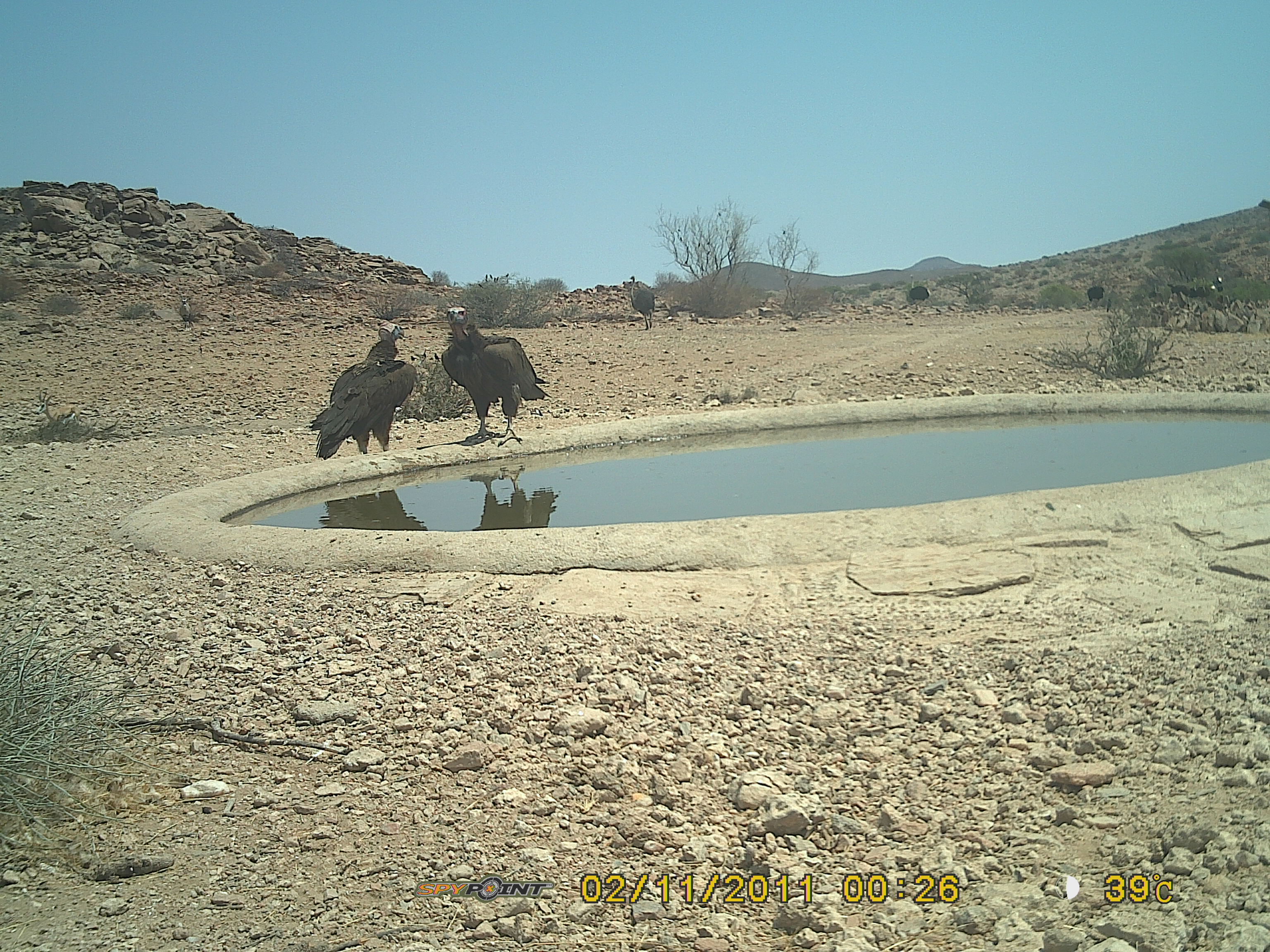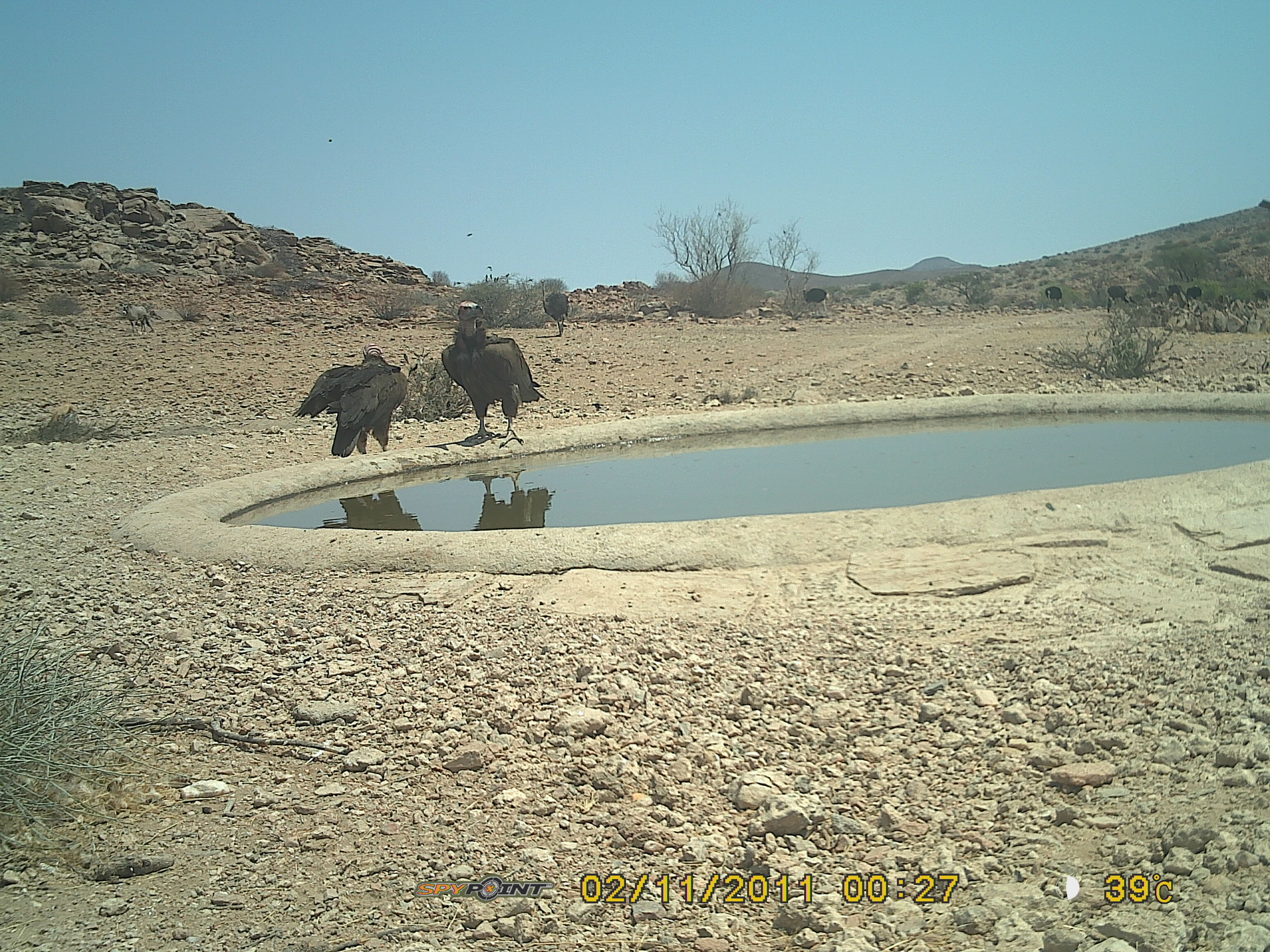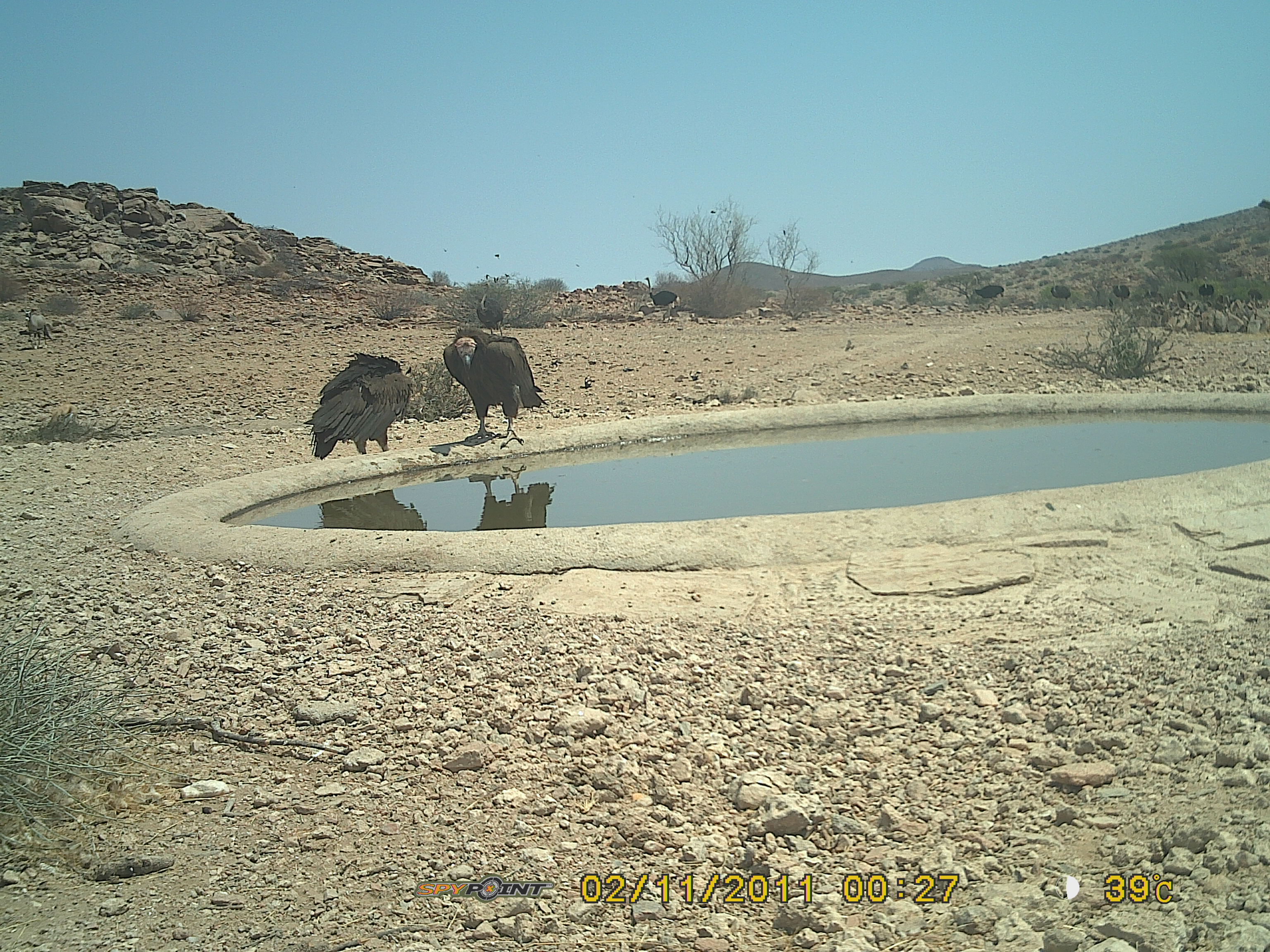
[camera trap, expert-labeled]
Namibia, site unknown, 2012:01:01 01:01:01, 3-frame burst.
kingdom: Animalia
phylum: Chordata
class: Aves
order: Accipitriformes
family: Accipitridae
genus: Torgos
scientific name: Torgos tracheliotos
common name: lappet-faced vulture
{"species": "Torgos tracheliotos (lappet-faced vulture)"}